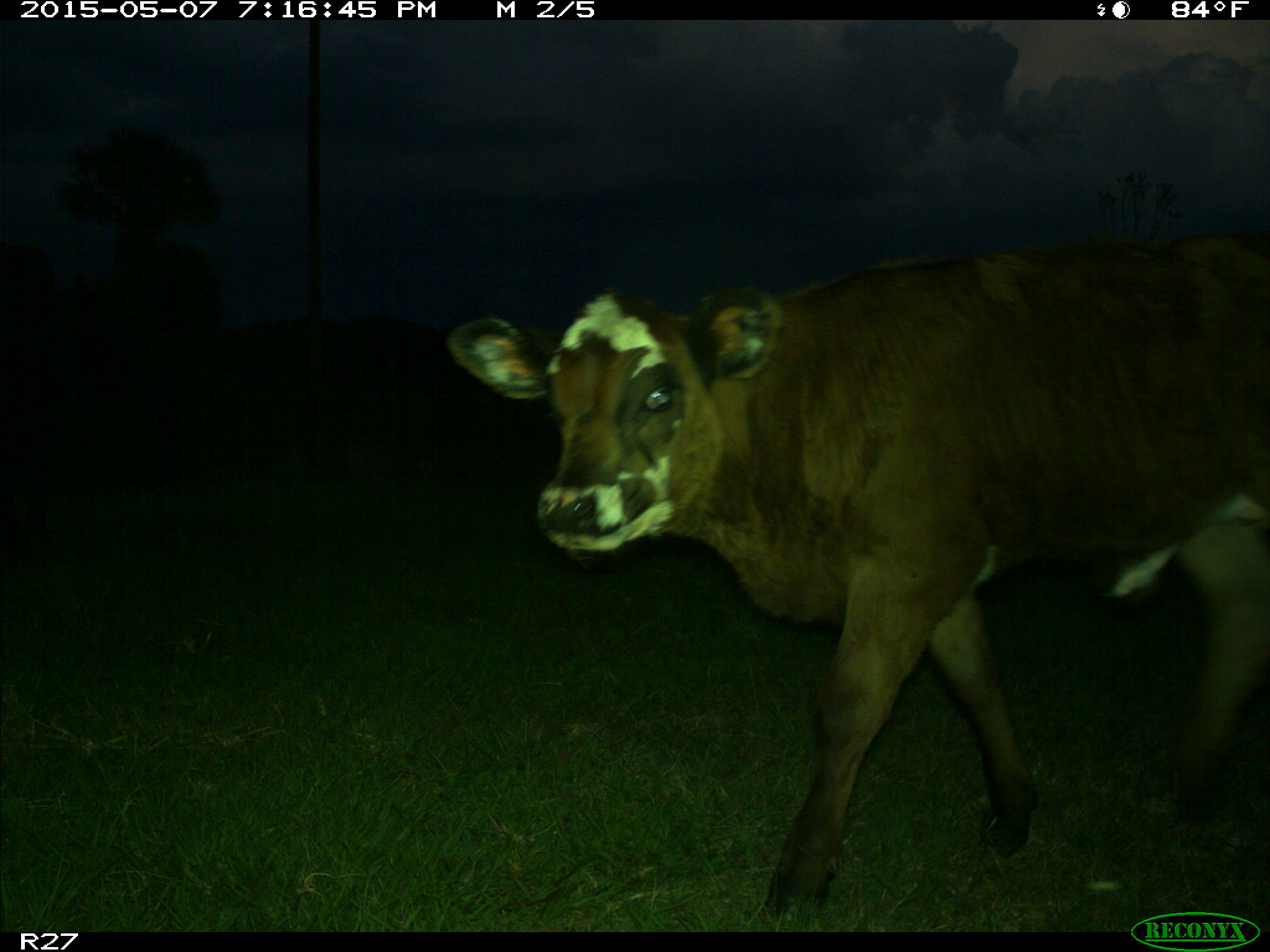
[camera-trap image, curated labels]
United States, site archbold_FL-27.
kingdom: Animalia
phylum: Chordata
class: Mammalia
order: Artiodactyla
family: Bovidae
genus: Bos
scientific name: Bos taurus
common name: domestic cow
Bos taurus (domestic cow).